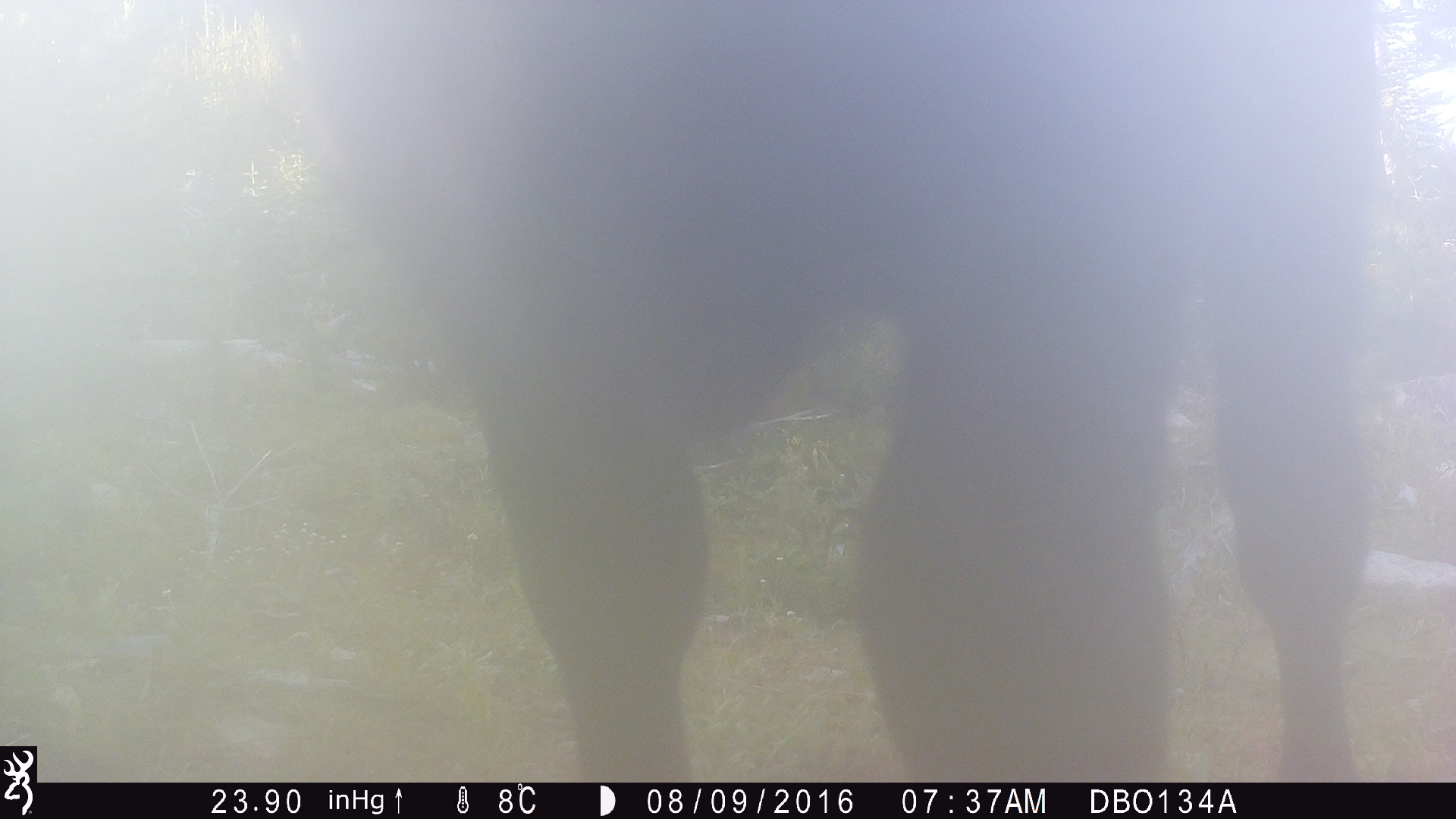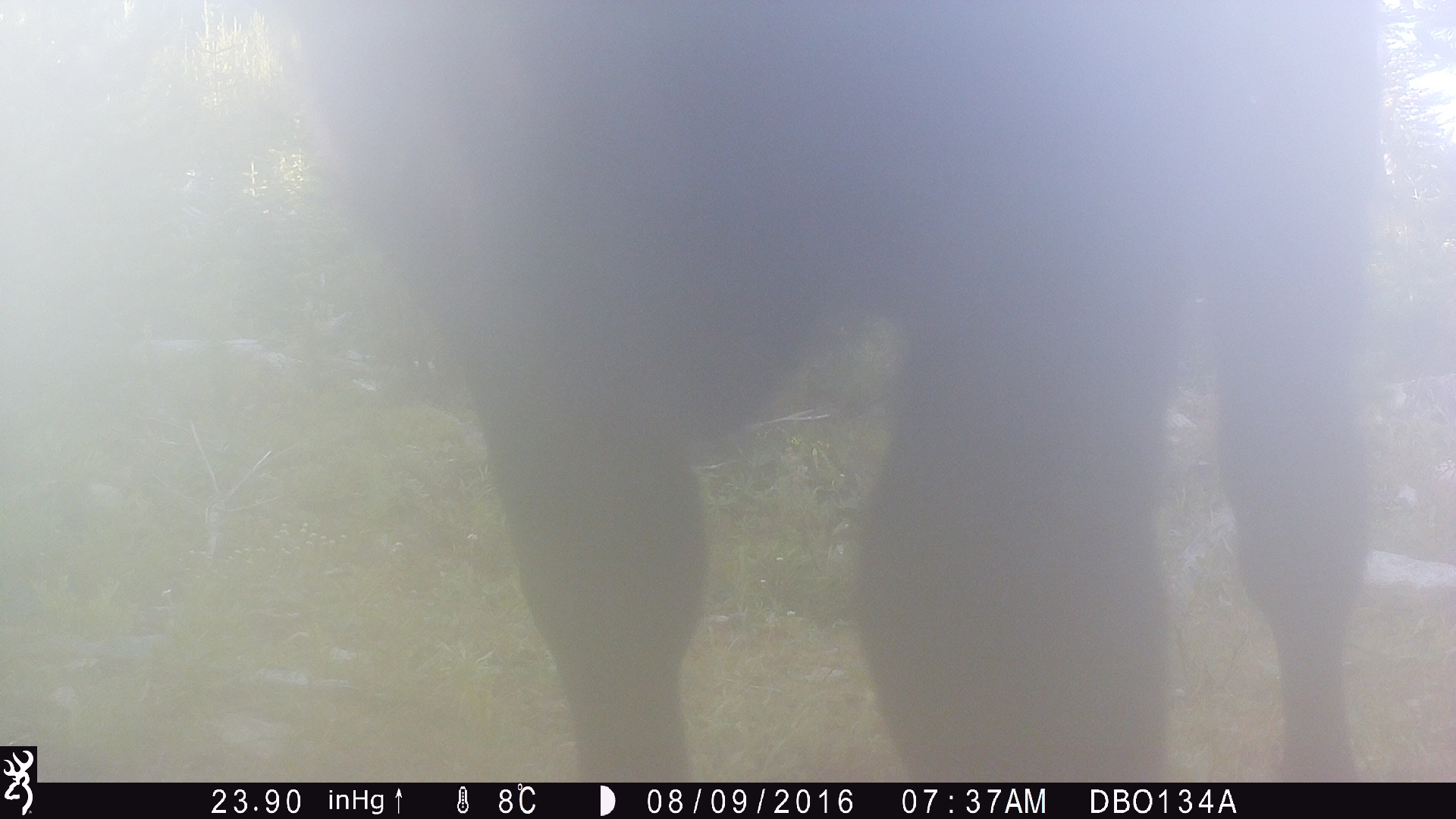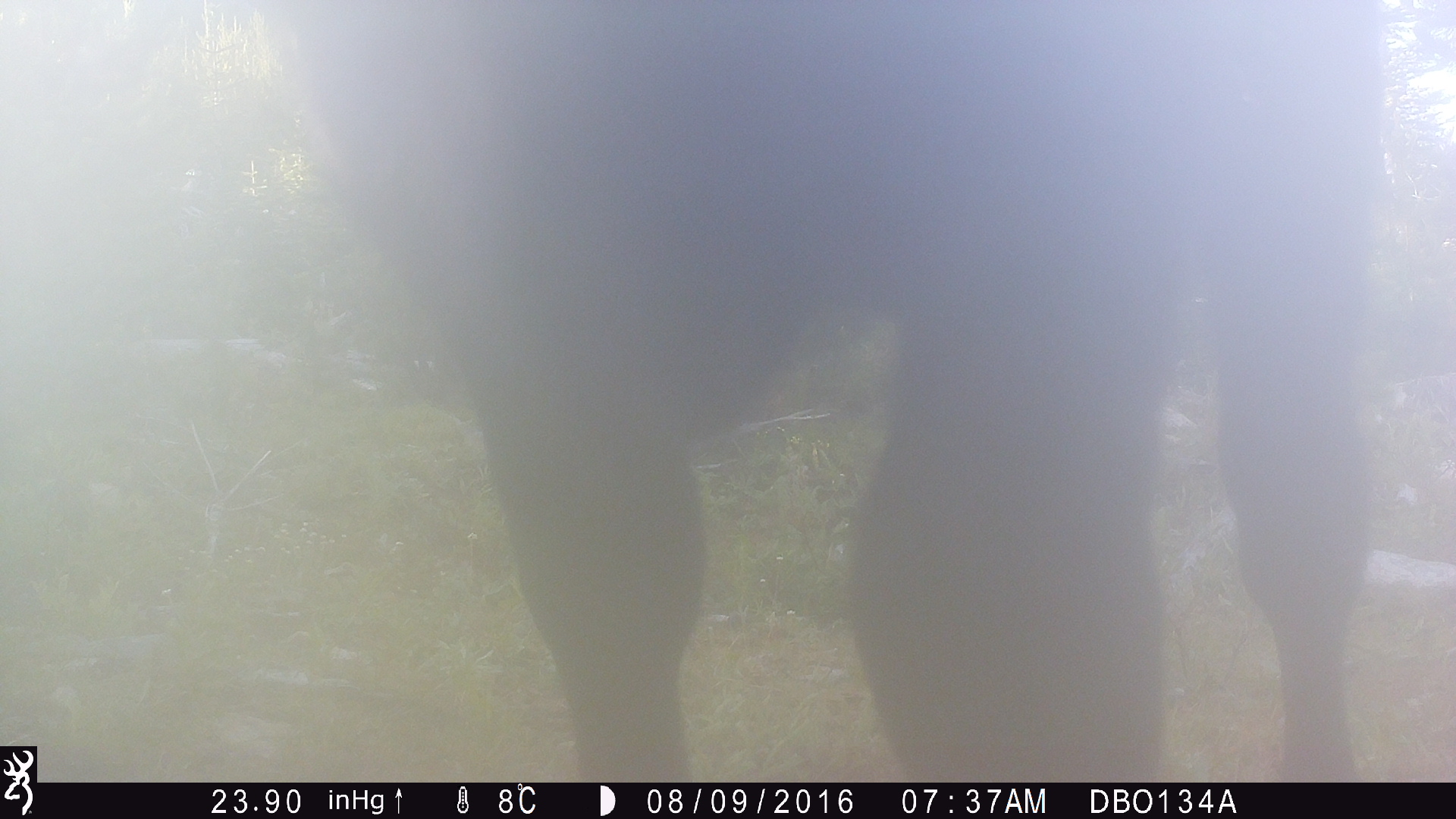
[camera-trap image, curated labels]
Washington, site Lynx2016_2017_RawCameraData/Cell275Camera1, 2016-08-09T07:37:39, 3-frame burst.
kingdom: Animalia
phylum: Chordata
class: Mammalia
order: Artiodactyla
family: Bovidae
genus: Bos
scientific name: Bos taurus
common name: domestic cattle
Domestic cattle (Bos taurus). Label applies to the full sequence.